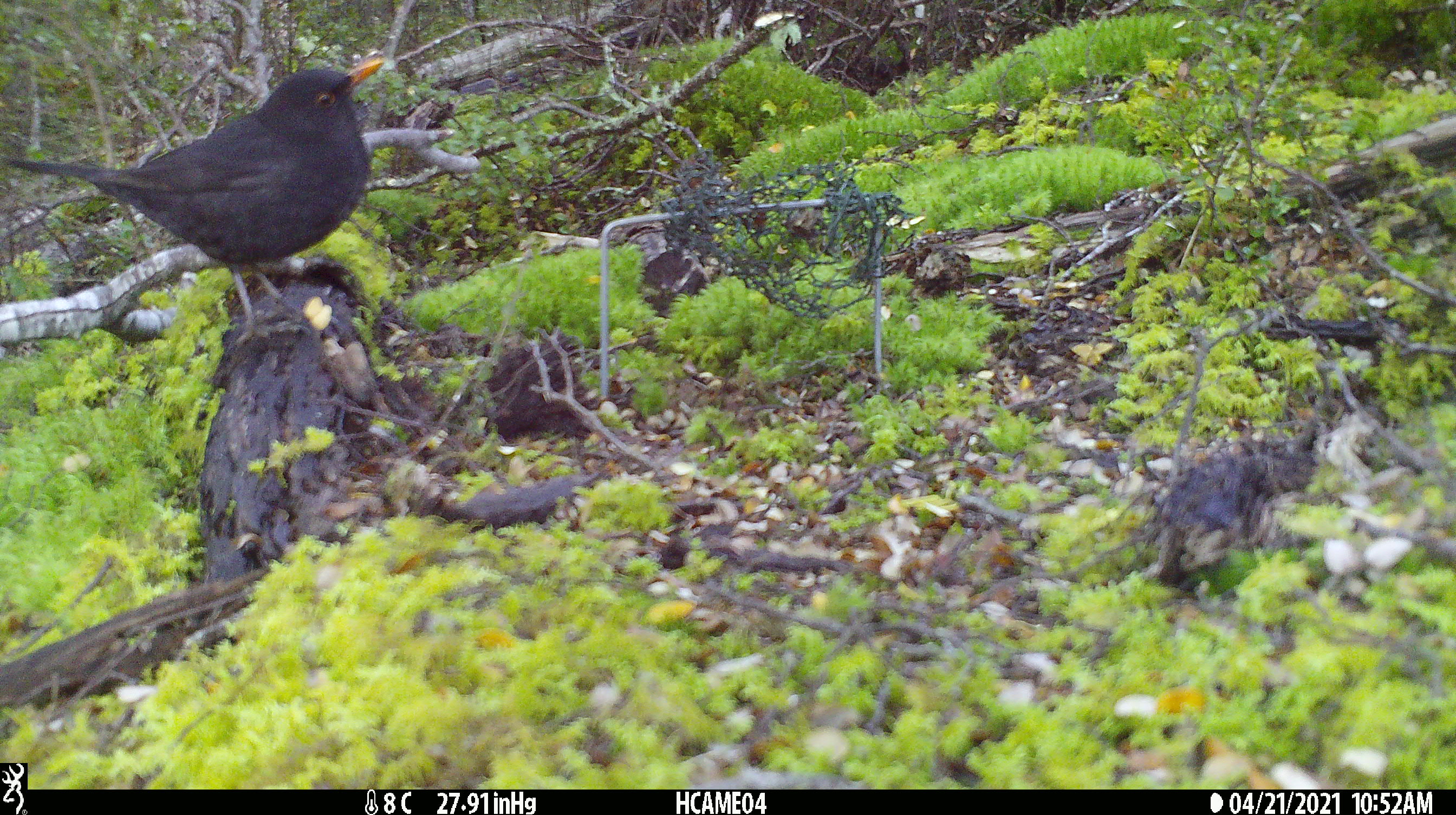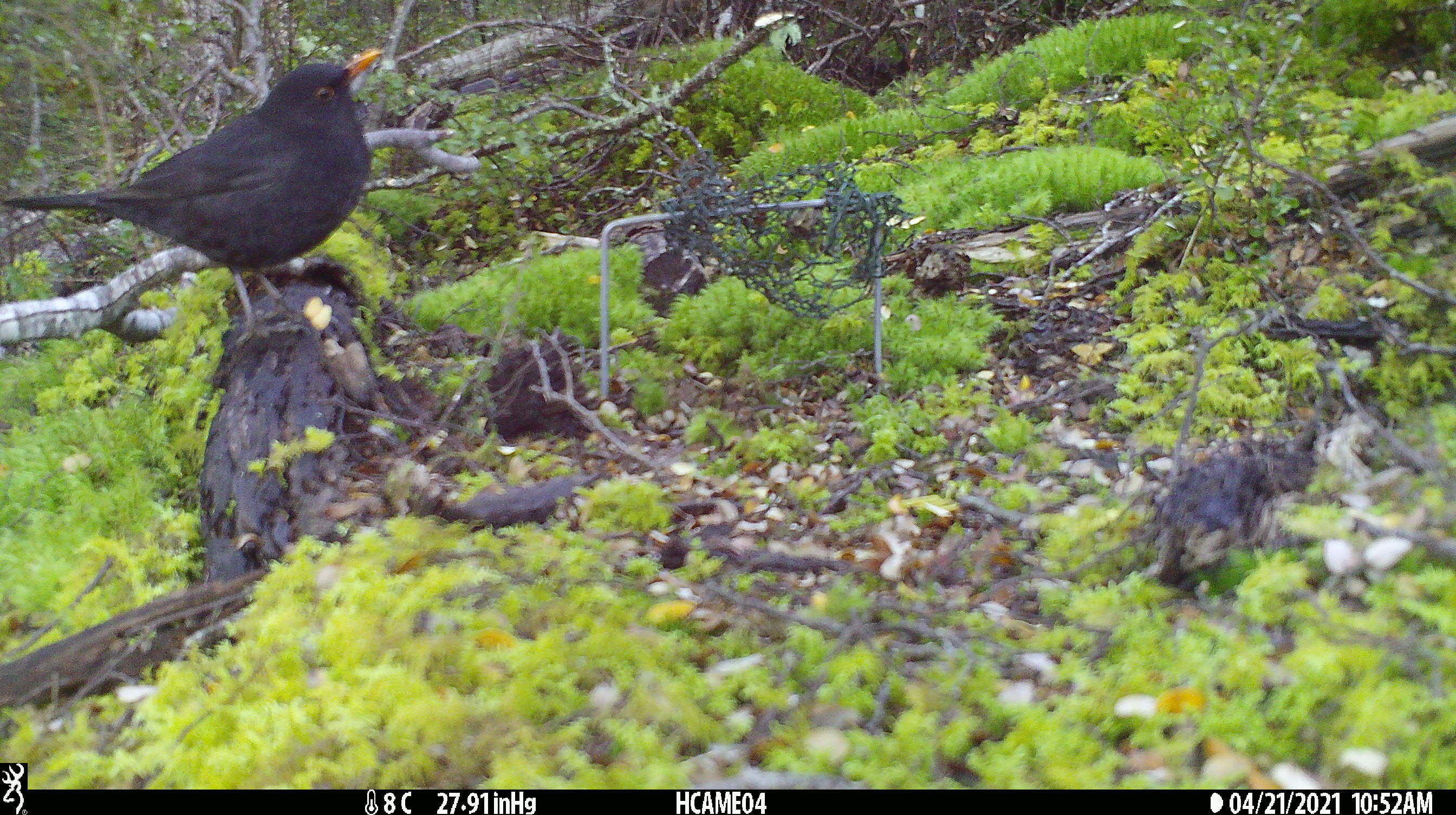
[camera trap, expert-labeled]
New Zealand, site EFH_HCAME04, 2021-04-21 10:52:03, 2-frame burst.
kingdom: Animalia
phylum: Chordata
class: Aves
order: Passeriformes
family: Turdidae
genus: Turdus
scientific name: Turdus merula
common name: eurasian blackbird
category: blackbird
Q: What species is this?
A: Blackbird (eurasian blackbird) (Turdus merula).